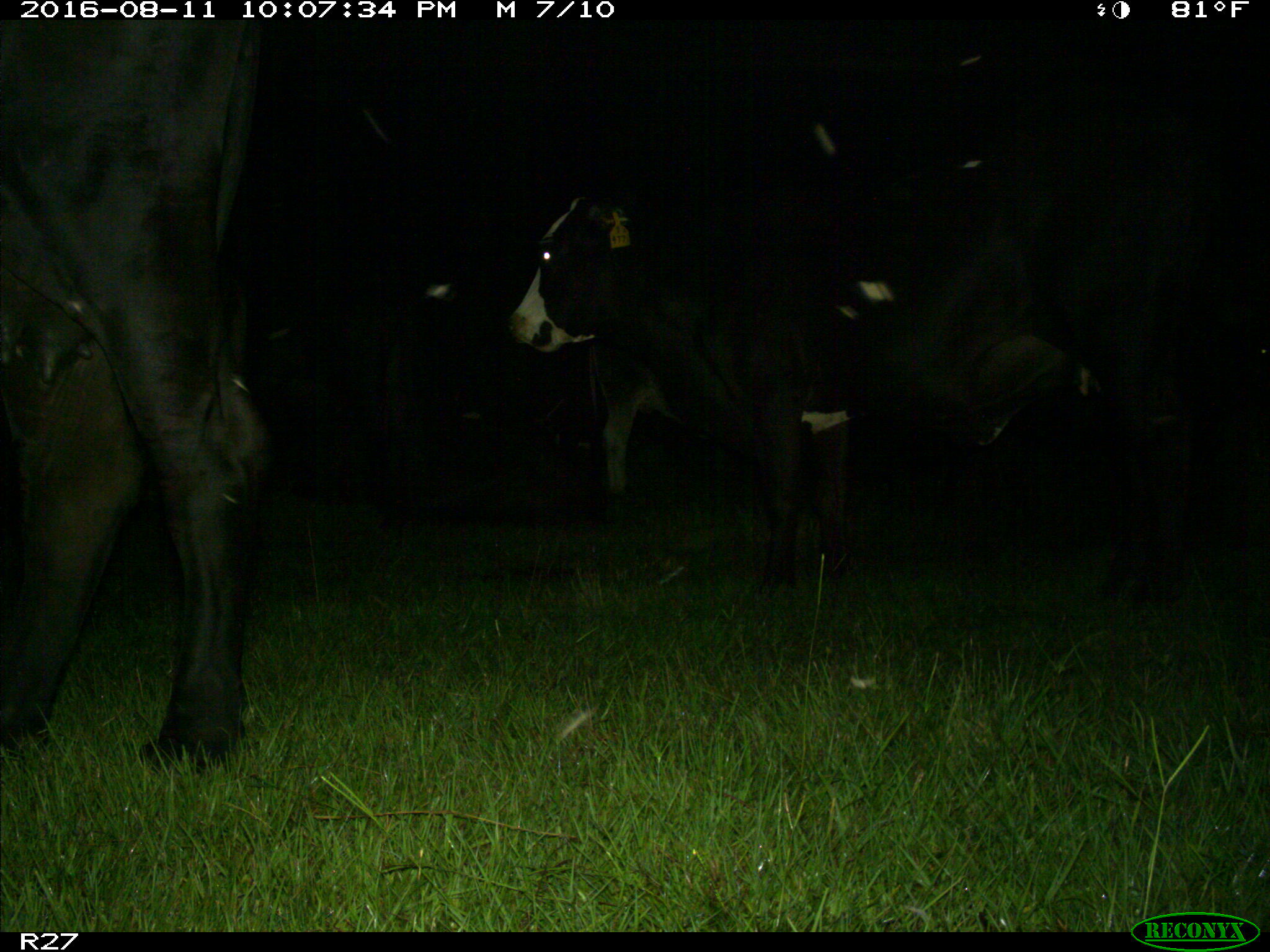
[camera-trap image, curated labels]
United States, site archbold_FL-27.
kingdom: Animalia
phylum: Chordata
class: Mammalia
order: Artiodactyla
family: Bovidae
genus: Bos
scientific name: Bos taurus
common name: domestic cow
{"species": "Bos taurus (domestic cow)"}